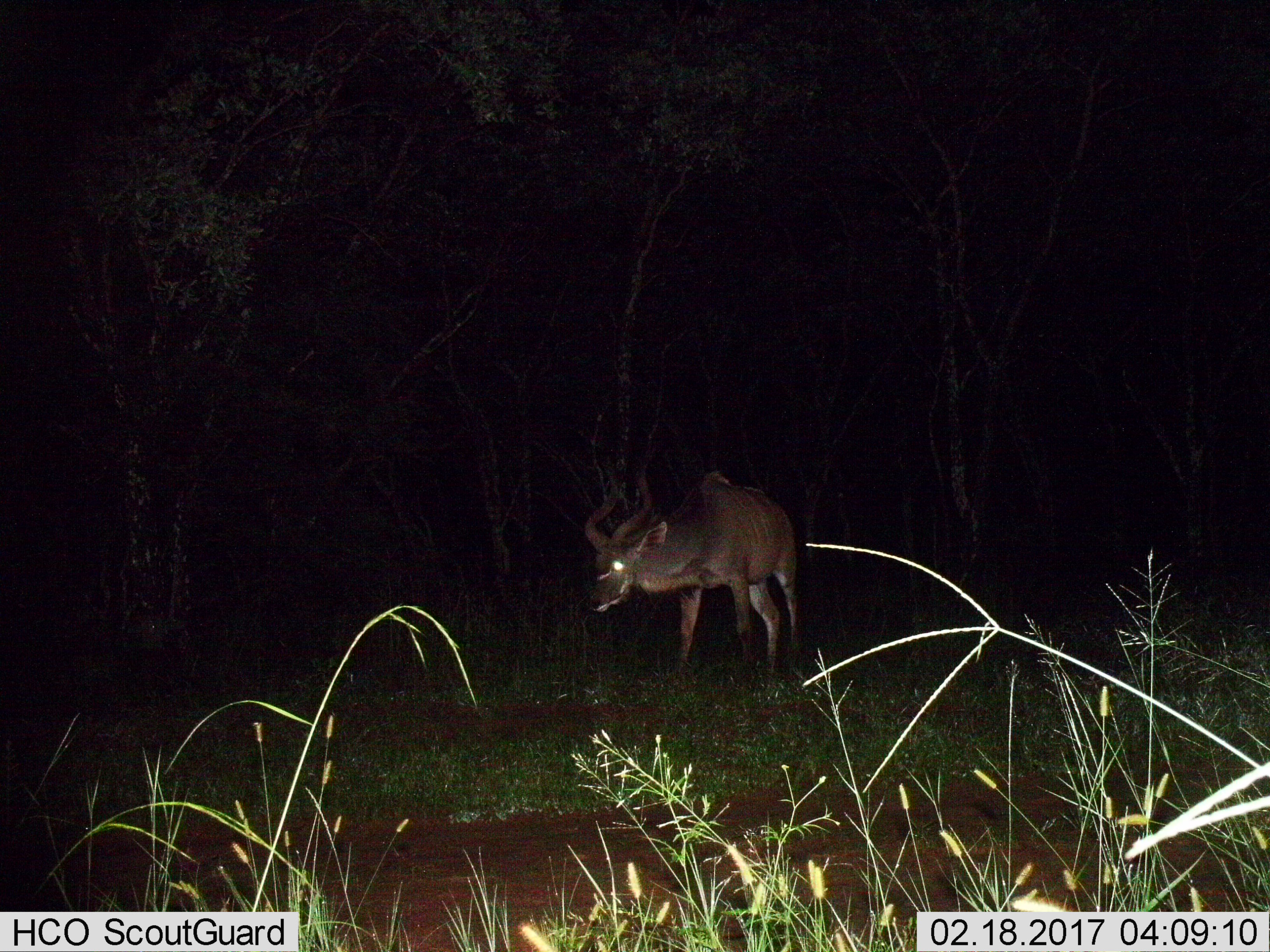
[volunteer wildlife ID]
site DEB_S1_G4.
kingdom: Animalia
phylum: Chordata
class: Mammalia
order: Artiodactyla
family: Bovidae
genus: Tragelaphus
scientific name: Tragelaphus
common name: kudu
Kudu (Tragelaphus), count 1. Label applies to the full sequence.